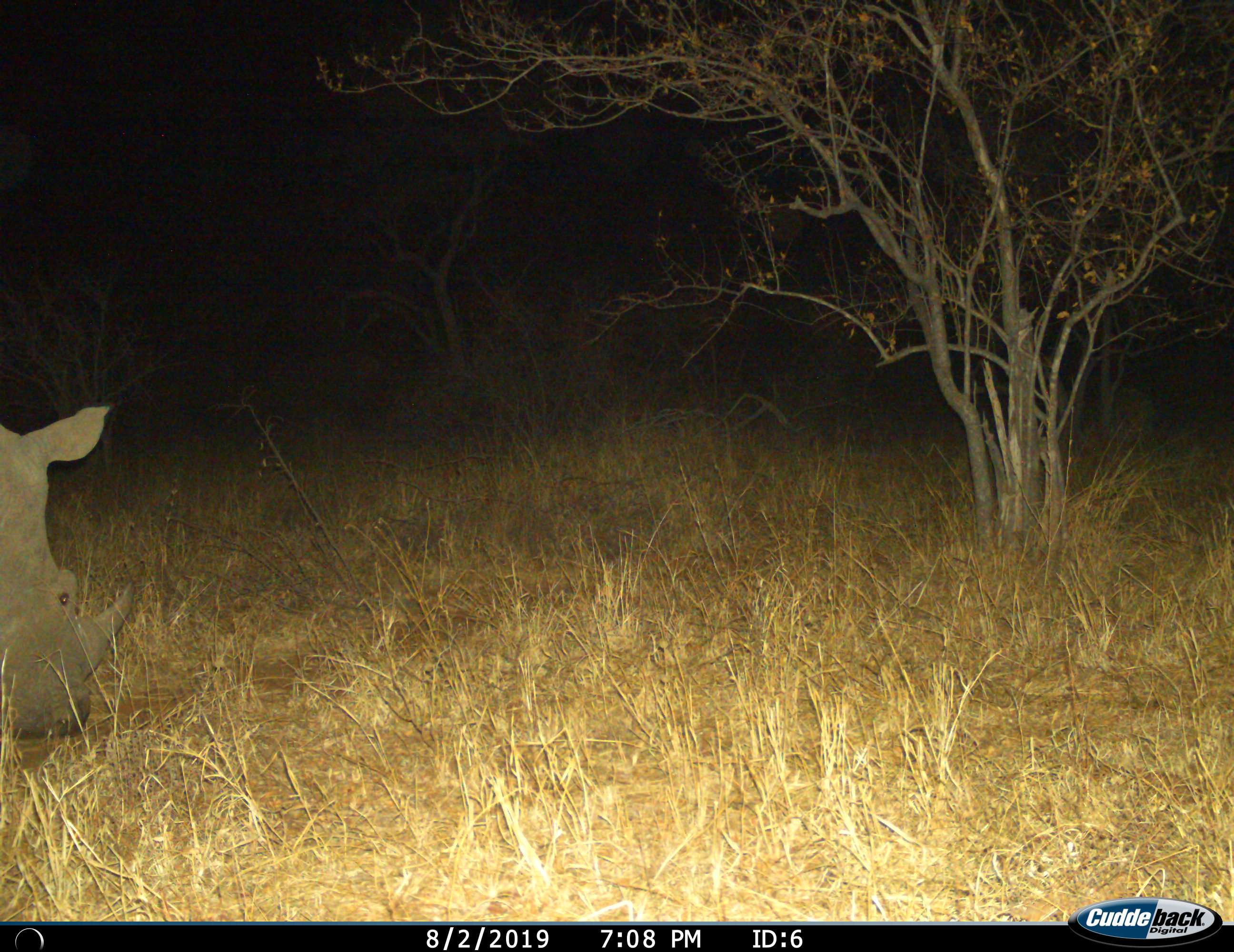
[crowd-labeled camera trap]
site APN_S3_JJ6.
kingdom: Animalia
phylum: Chordata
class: Mammalia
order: Perissodactyla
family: Rhinocerotidae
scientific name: Rhinocerotidae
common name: unknown rhinoceros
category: rhinocerosunknown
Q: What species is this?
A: Rhinocerosunknown (unknown rhinoceros) (Rhinocerotidae).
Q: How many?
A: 1.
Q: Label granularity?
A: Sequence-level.